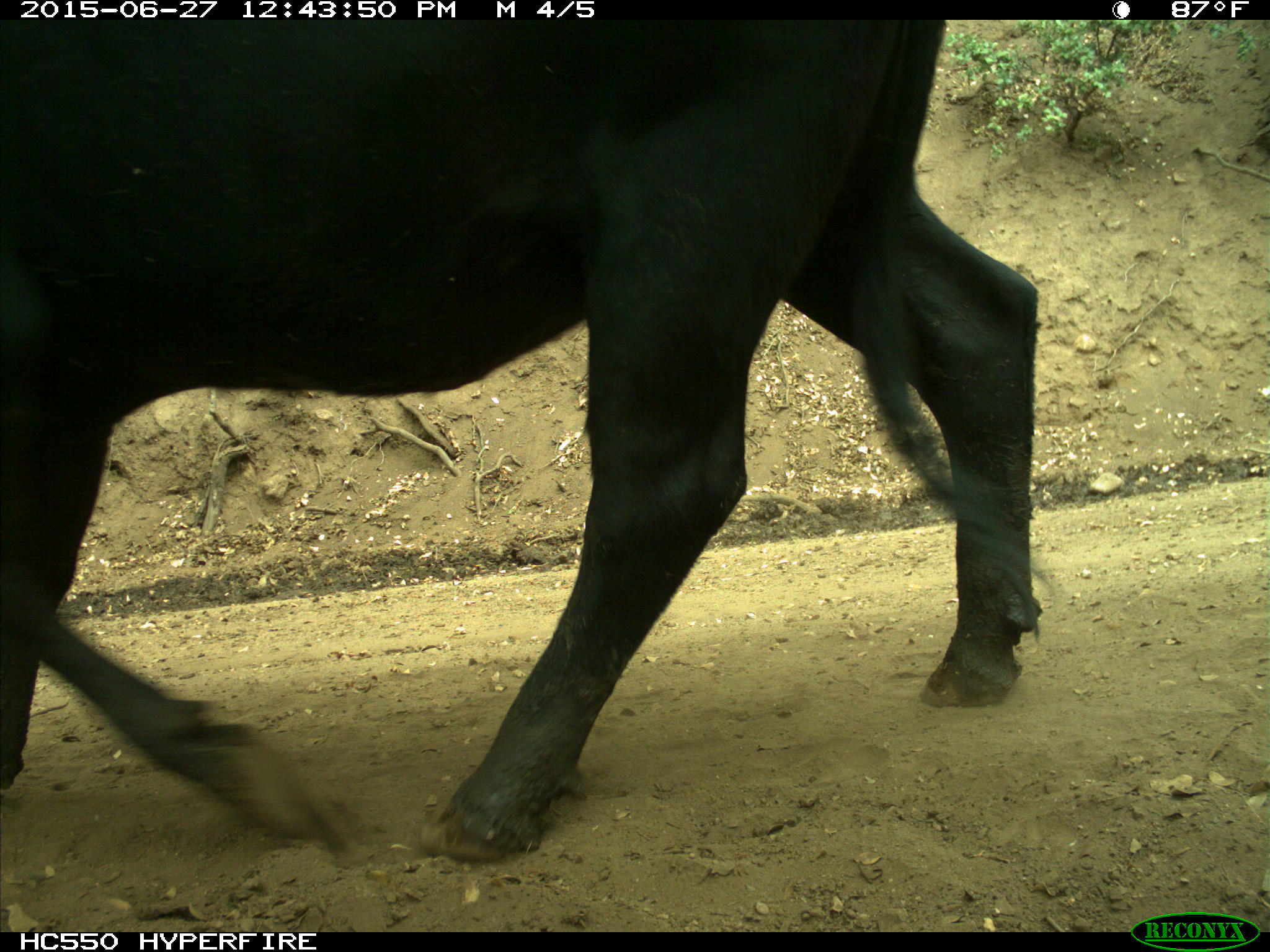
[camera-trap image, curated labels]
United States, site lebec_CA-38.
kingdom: Animalia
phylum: Chordata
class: Mammalia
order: Artiodactyla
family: Bovidae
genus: Bos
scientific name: Bos taurus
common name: domestic cow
Bos taurus (domestic cow).